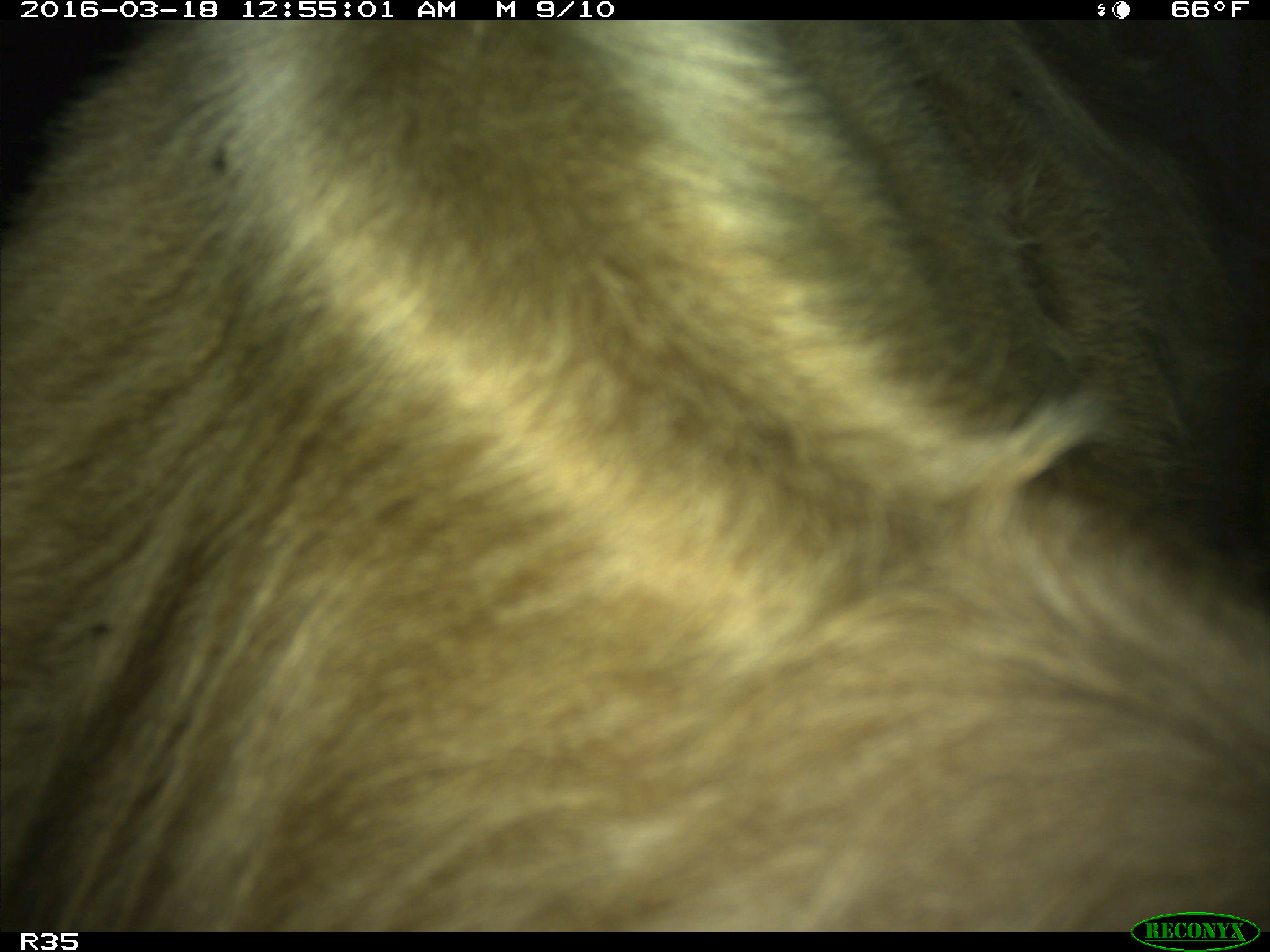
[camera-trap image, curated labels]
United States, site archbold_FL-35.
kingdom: Animalia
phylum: Chordata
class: Mammalia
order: Artiodactyla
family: Bovidae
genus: Bos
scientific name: Bos taurus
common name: domestic cow